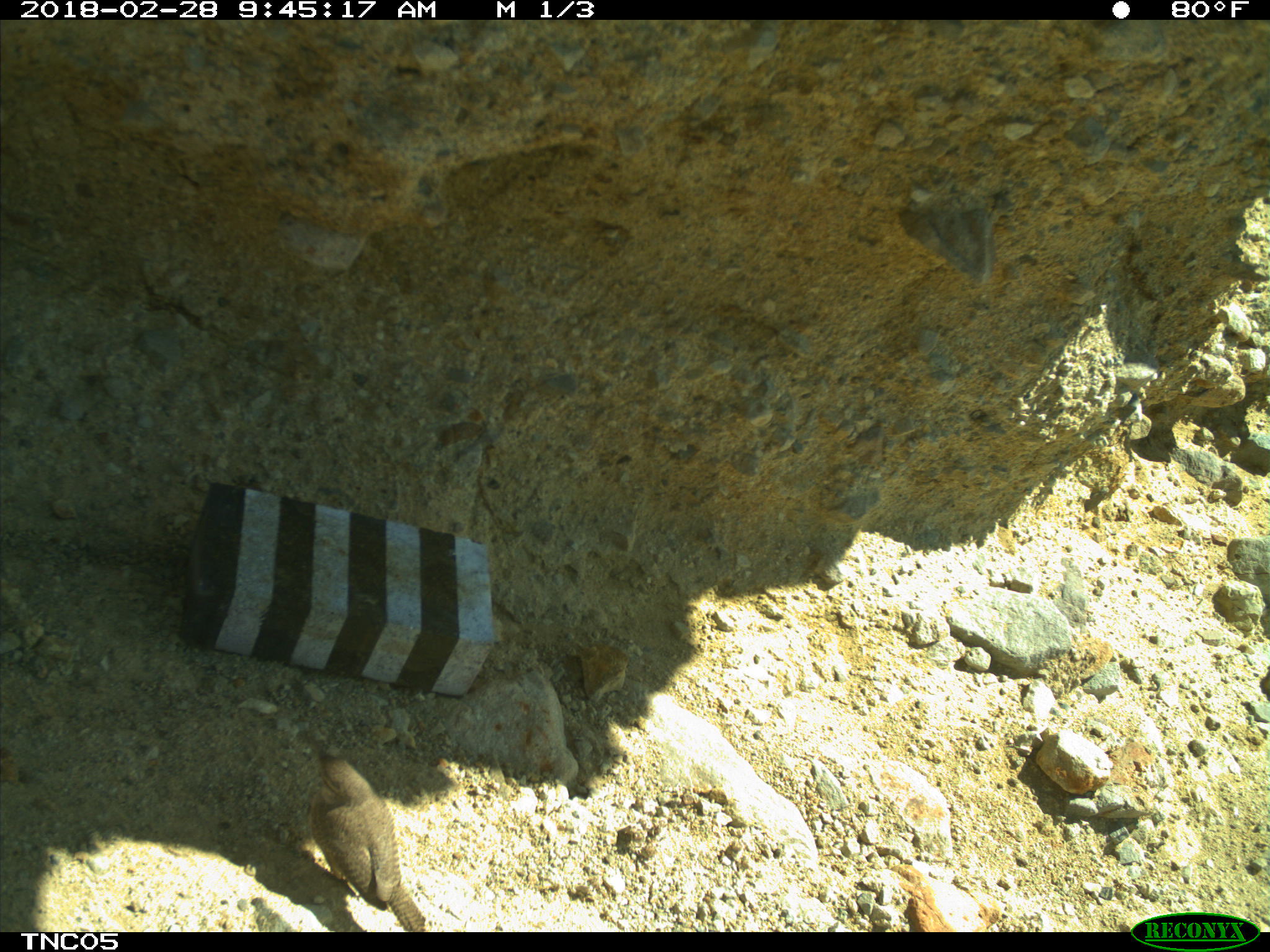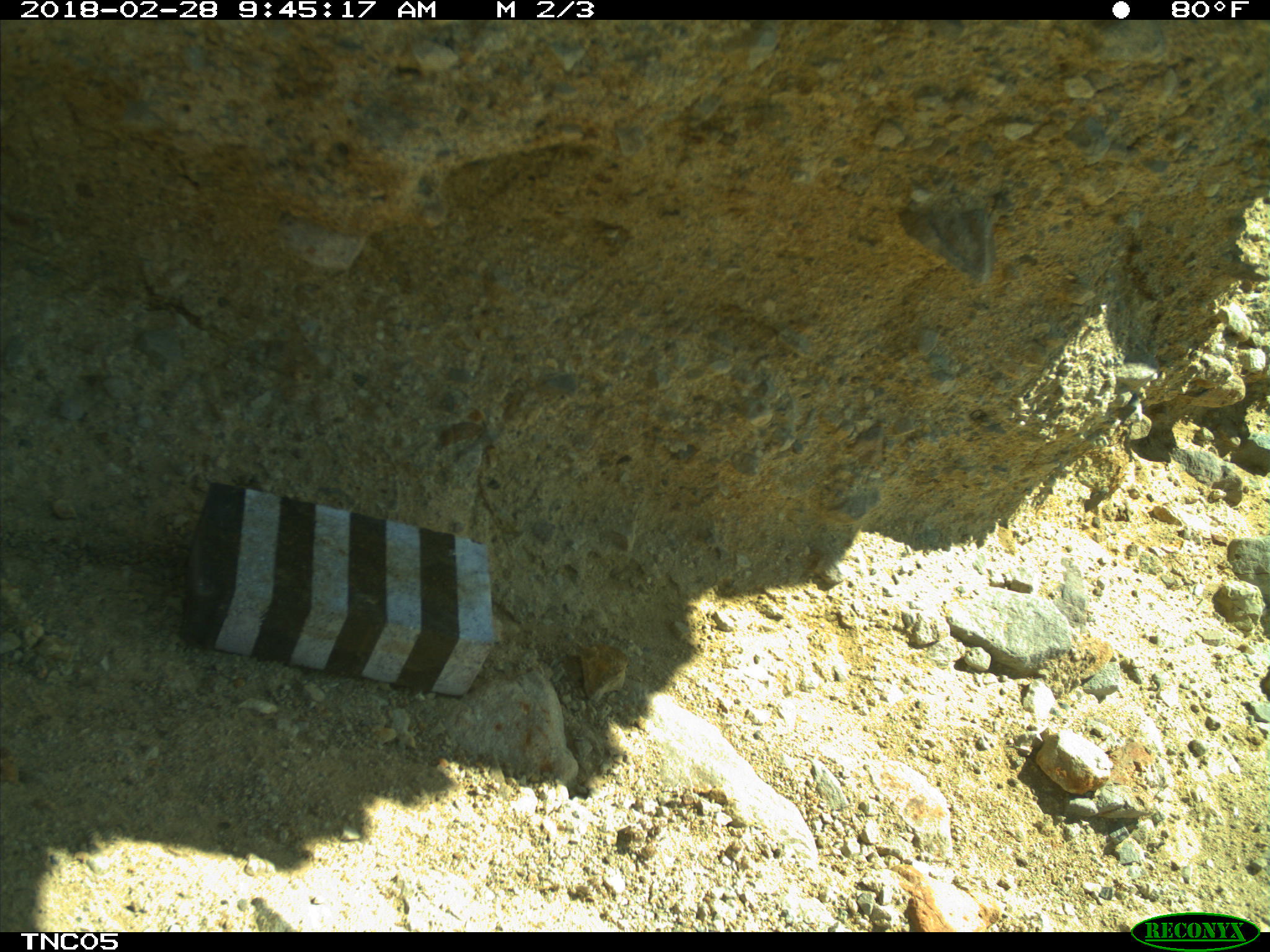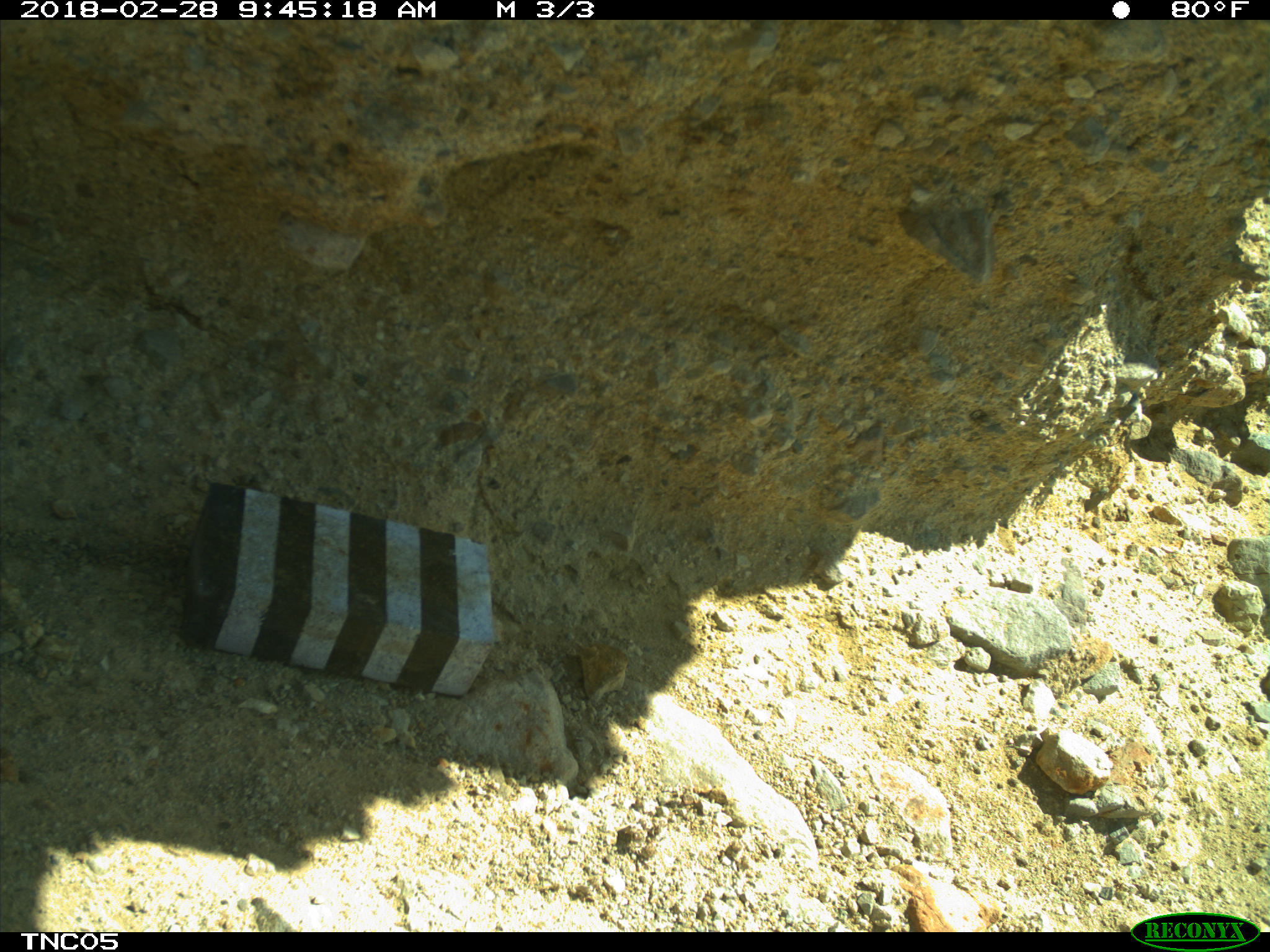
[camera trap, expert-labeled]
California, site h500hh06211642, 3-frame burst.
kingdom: Animalia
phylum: Chordata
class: Aves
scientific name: Aves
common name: bird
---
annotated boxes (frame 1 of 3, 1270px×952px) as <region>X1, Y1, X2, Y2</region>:
bird: <region>313, 746, 427, 931</region>